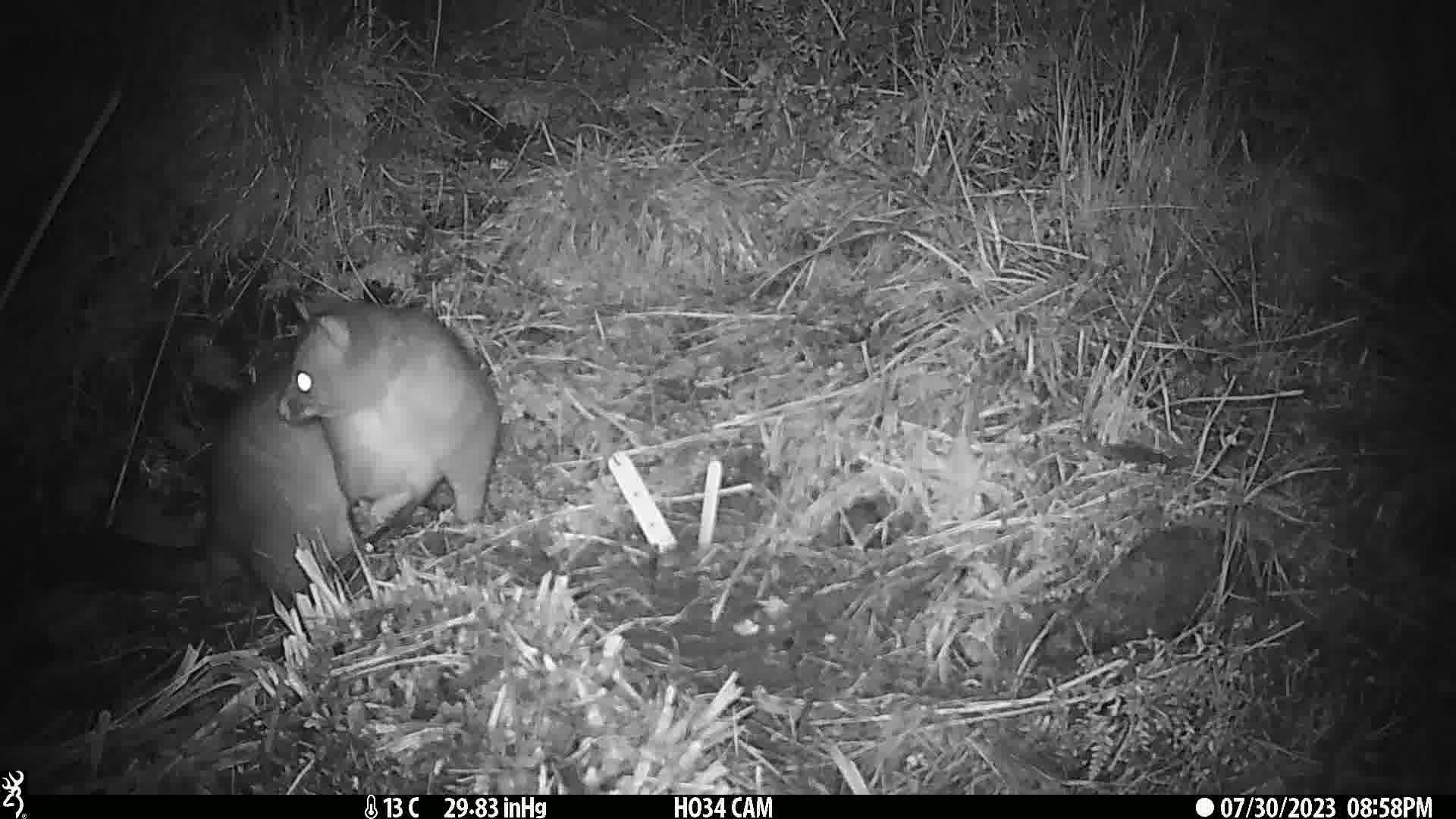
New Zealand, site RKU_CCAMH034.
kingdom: Animalia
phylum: Chordata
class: Mammalia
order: Diprotodontia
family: Phalangeridae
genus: Trichosurus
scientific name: Trichosurus vulpecula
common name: common brushtail possum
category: possum